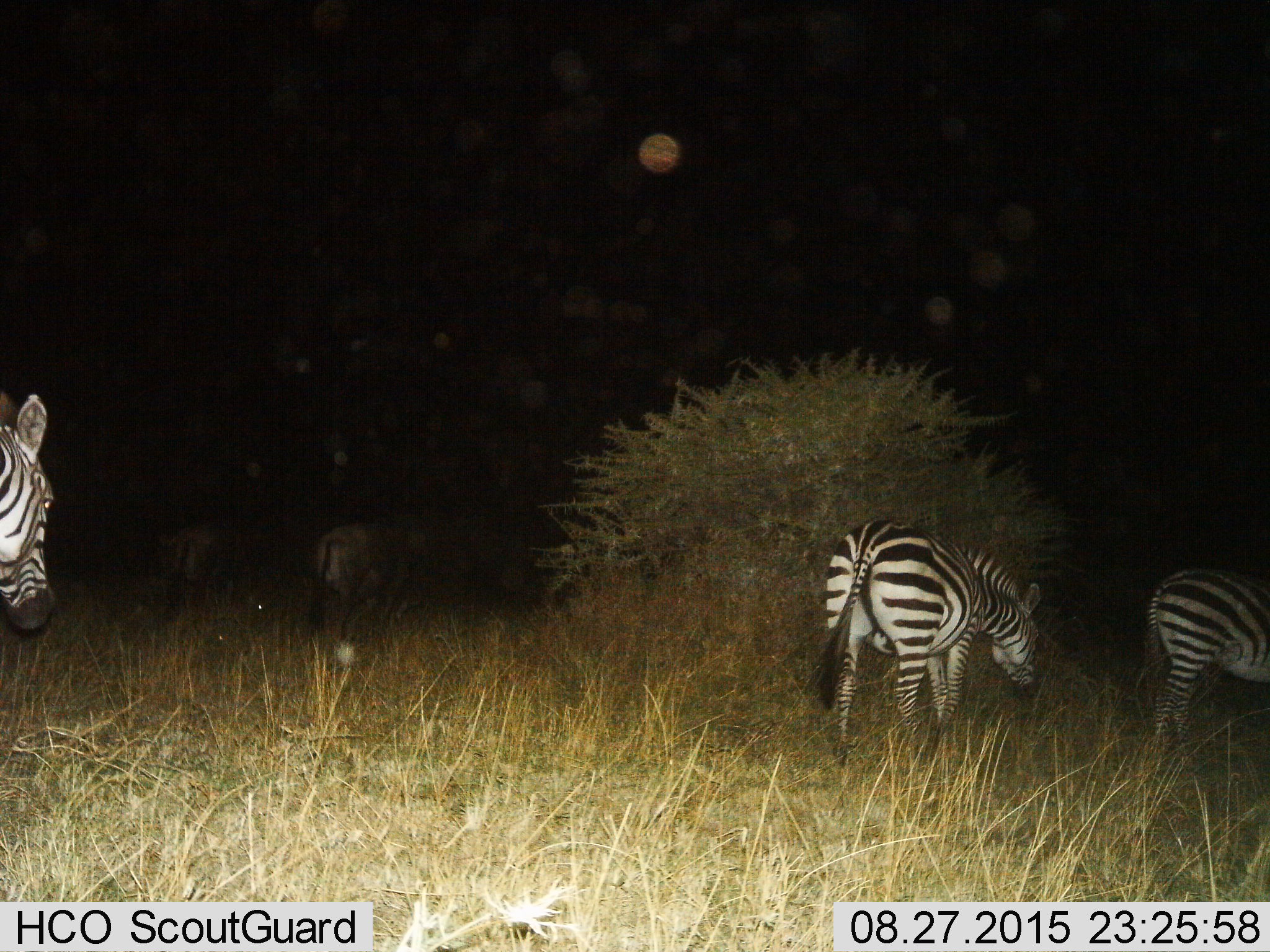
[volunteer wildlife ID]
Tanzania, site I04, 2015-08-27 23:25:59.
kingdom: Animalia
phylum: Chordata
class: Mammalia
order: Perissodactyla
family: Equidae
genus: Equus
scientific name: Equus quagga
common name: plains zebra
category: zebra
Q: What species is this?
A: Zebra (plains zebra) (Equus quagga).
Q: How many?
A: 4.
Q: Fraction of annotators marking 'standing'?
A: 30%.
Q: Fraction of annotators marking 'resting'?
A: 0%.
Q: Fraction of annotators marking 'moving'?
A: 70%.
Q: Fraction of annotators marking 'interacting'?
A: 0%.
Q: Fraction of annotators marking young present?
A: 0%.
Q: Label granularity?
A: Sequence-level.